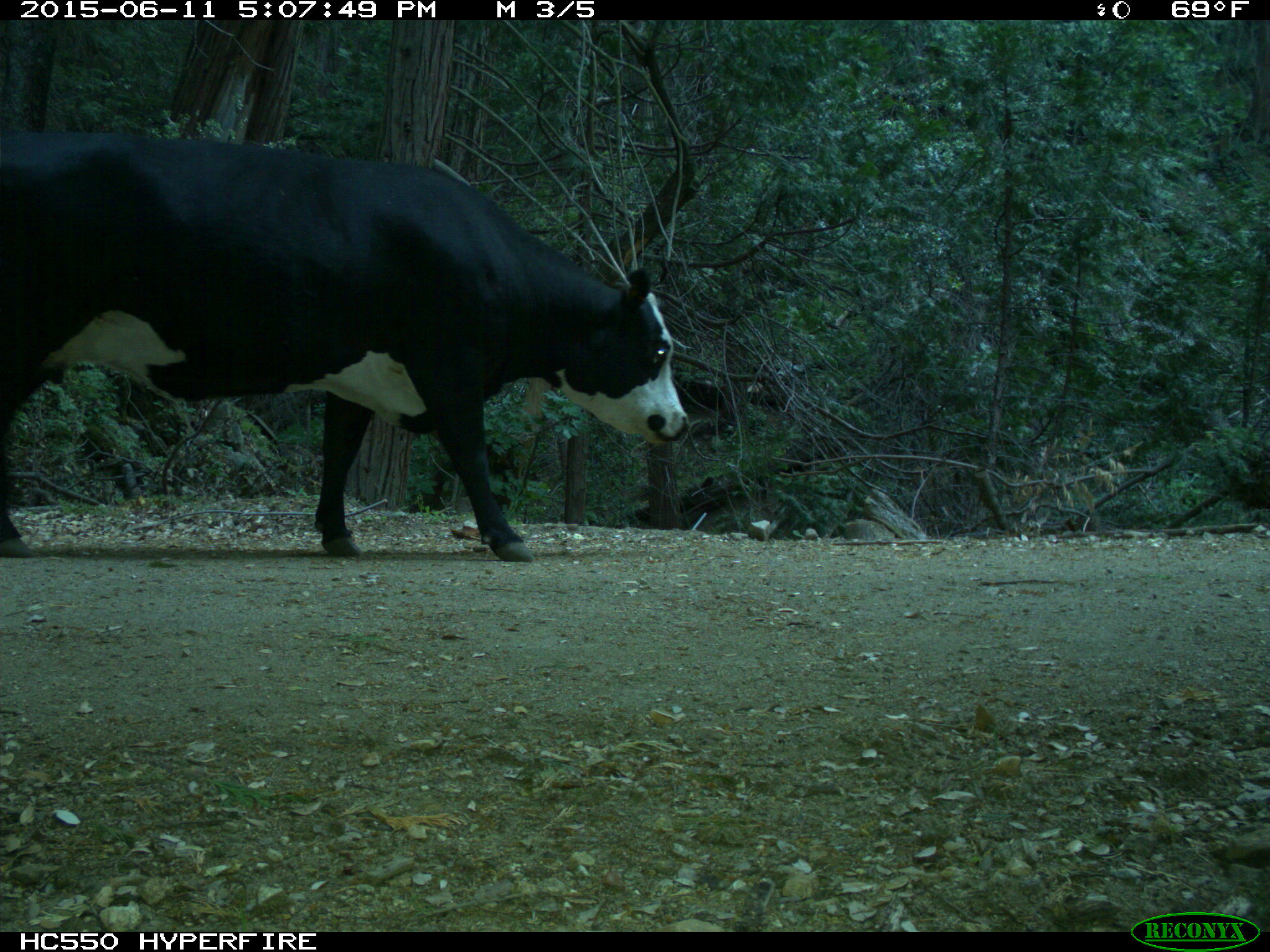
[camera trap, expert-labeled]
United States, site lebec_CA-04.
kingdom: Animalia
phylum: Chordata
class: Mammalia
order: Artiodactyla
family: Bovidae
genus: Bos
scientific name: Bos taurus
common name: domestic cow